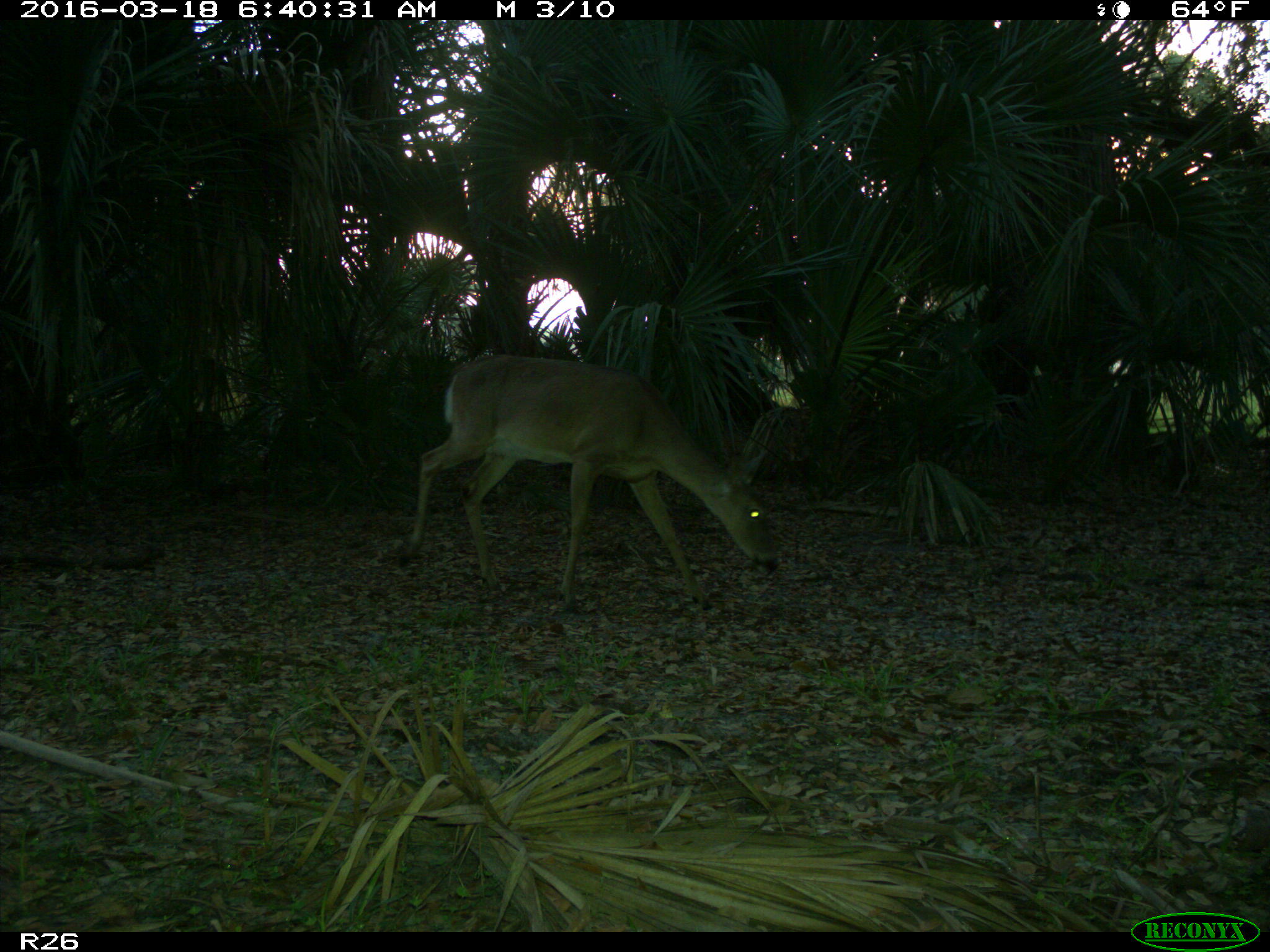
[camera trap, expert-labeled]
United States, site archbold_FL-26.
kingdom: Animalia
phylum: Chordata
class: Mammalia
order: Artiodactyla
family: Cervidae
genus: Odocoileus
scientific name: Odocoileus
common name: deer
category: unidentified deer